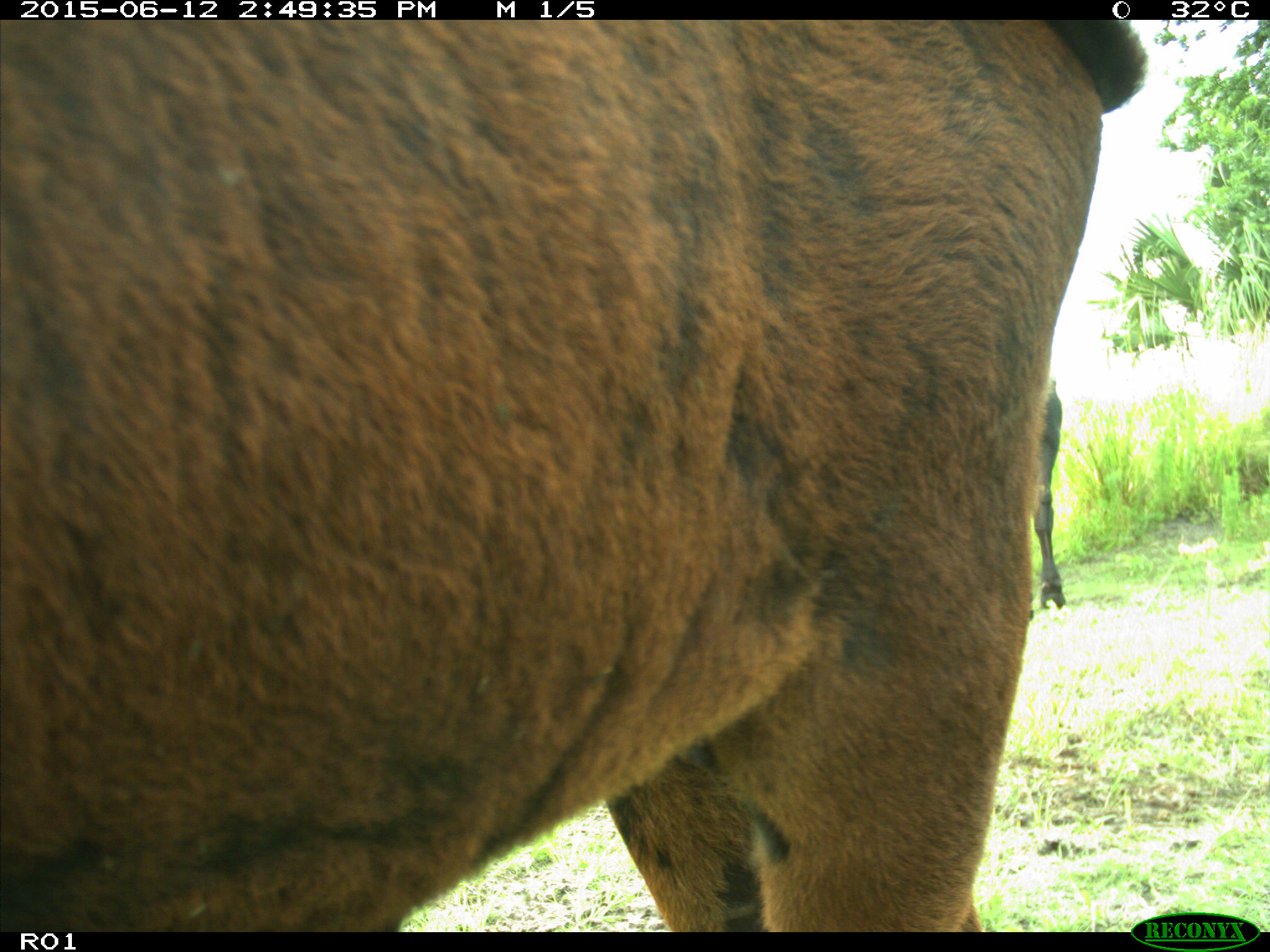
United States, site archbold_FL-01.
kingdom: Animalia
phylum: Chordata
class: Mammalia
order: Artiodactyla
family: Bovidae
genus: Bos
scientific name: Bos taurus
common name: domestic cow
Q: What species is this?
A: Bos taurus (domestic cow).